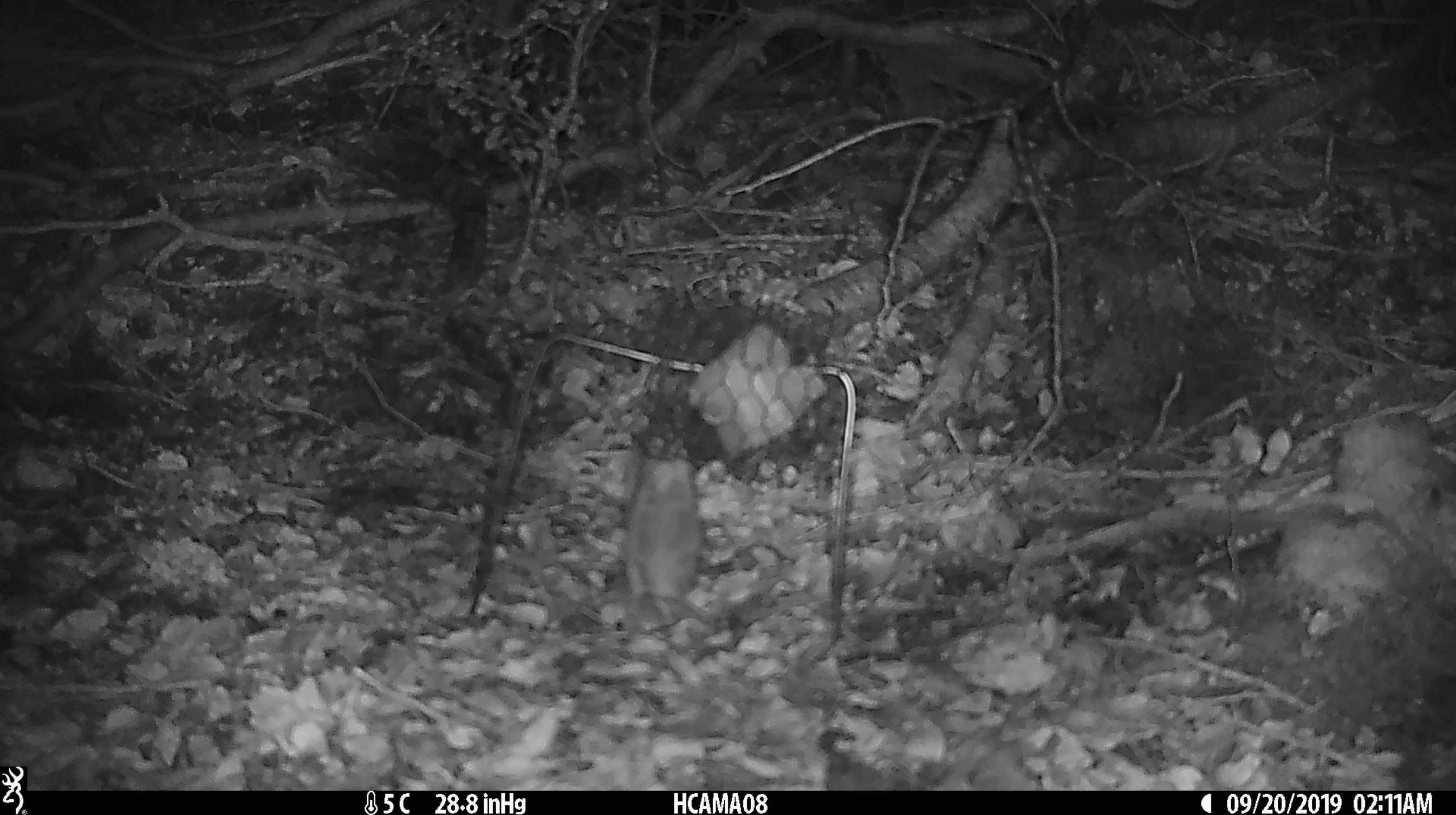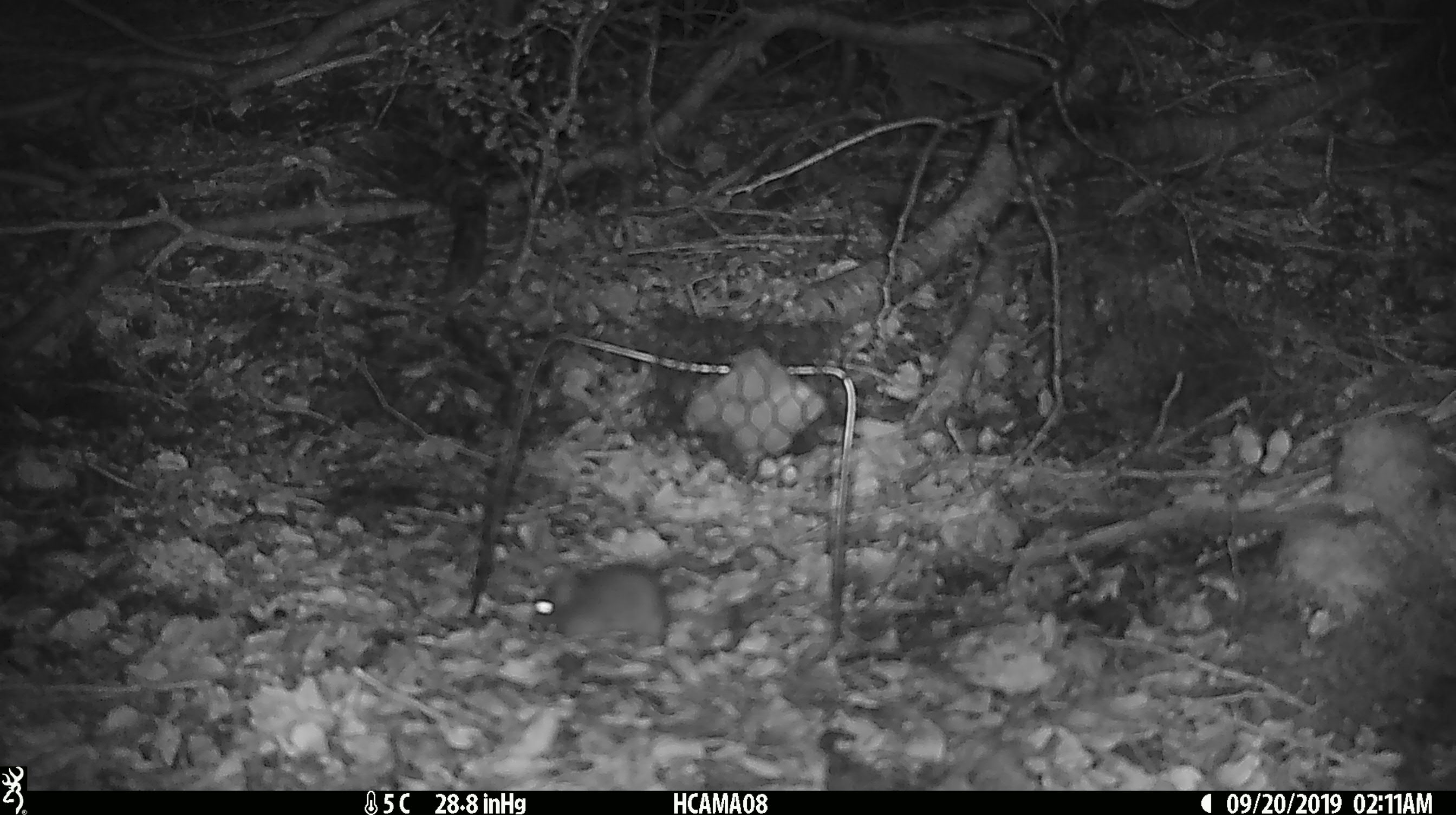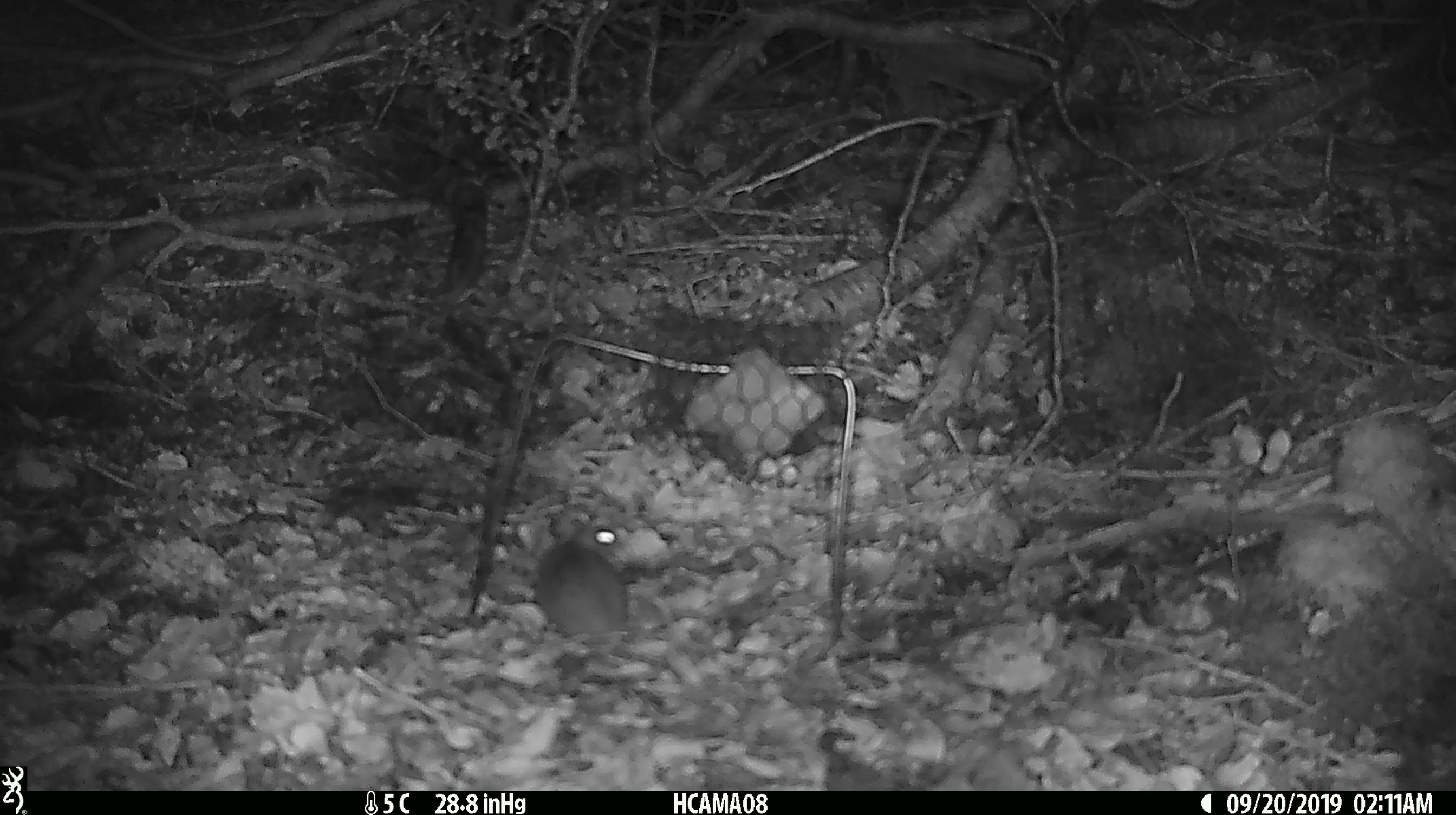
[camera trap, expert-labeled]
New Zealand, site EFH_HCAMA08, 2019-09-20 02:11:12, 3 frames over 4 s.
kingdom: Animalia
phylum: Chordata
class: Mammalia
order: Rodentia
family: Muridae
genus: Mus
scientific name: Mus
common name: mouse